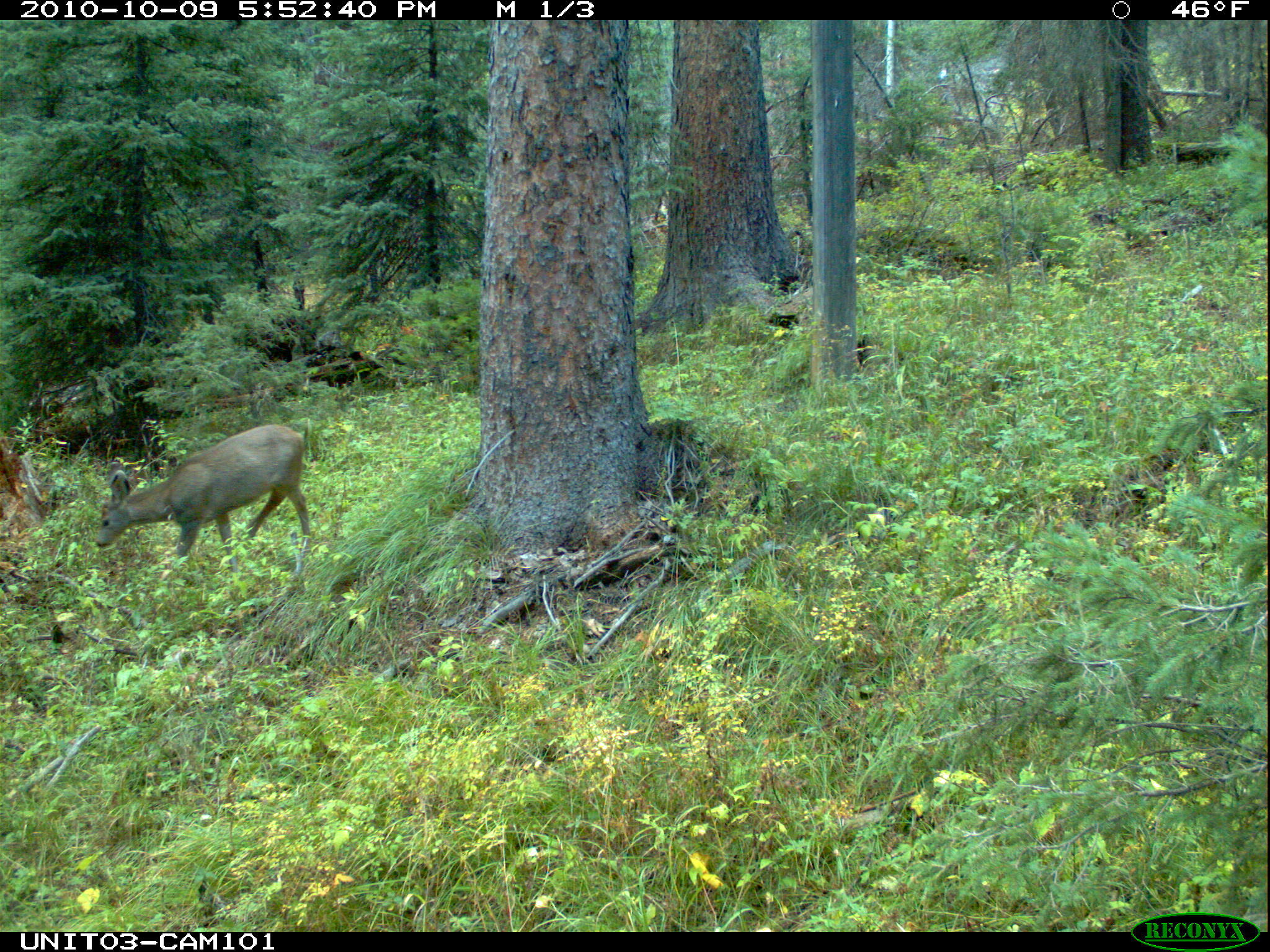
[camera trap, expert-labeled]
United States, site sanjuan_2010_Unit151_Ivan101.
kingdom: Animalia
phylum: Chordata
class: Mammalia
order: Artiodactyla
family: Cervidae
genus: Odocoileus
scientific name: Odocoileus hemionus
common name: mule deer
Odocoileus hemionus (mule deer).